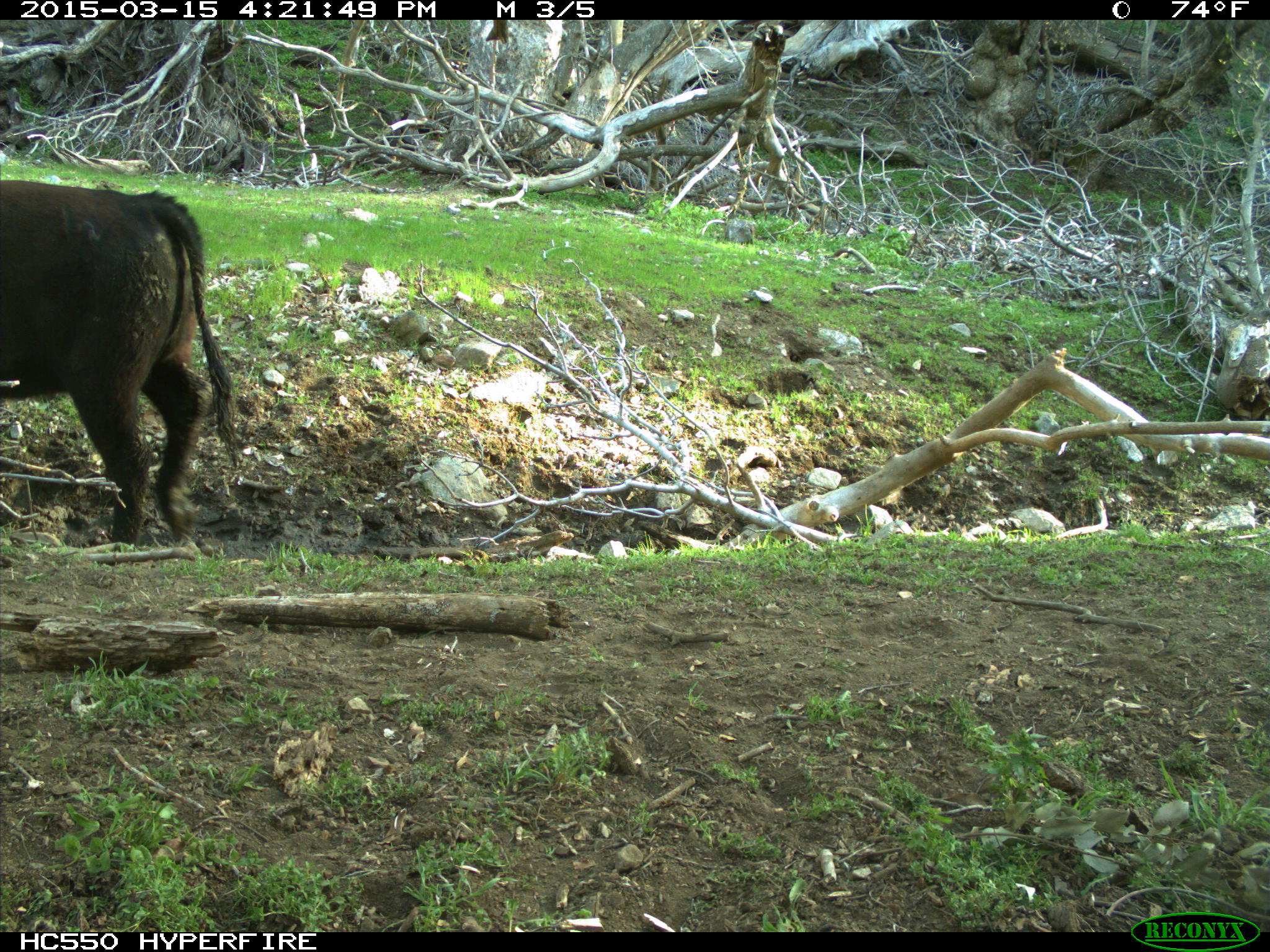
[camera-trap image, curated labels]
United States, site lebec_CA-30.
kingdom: Animalia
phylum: Chordata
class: Mammalia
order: Artiodactyla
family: Bovidae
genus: Bos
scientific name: Bos taurus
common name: domestic cow